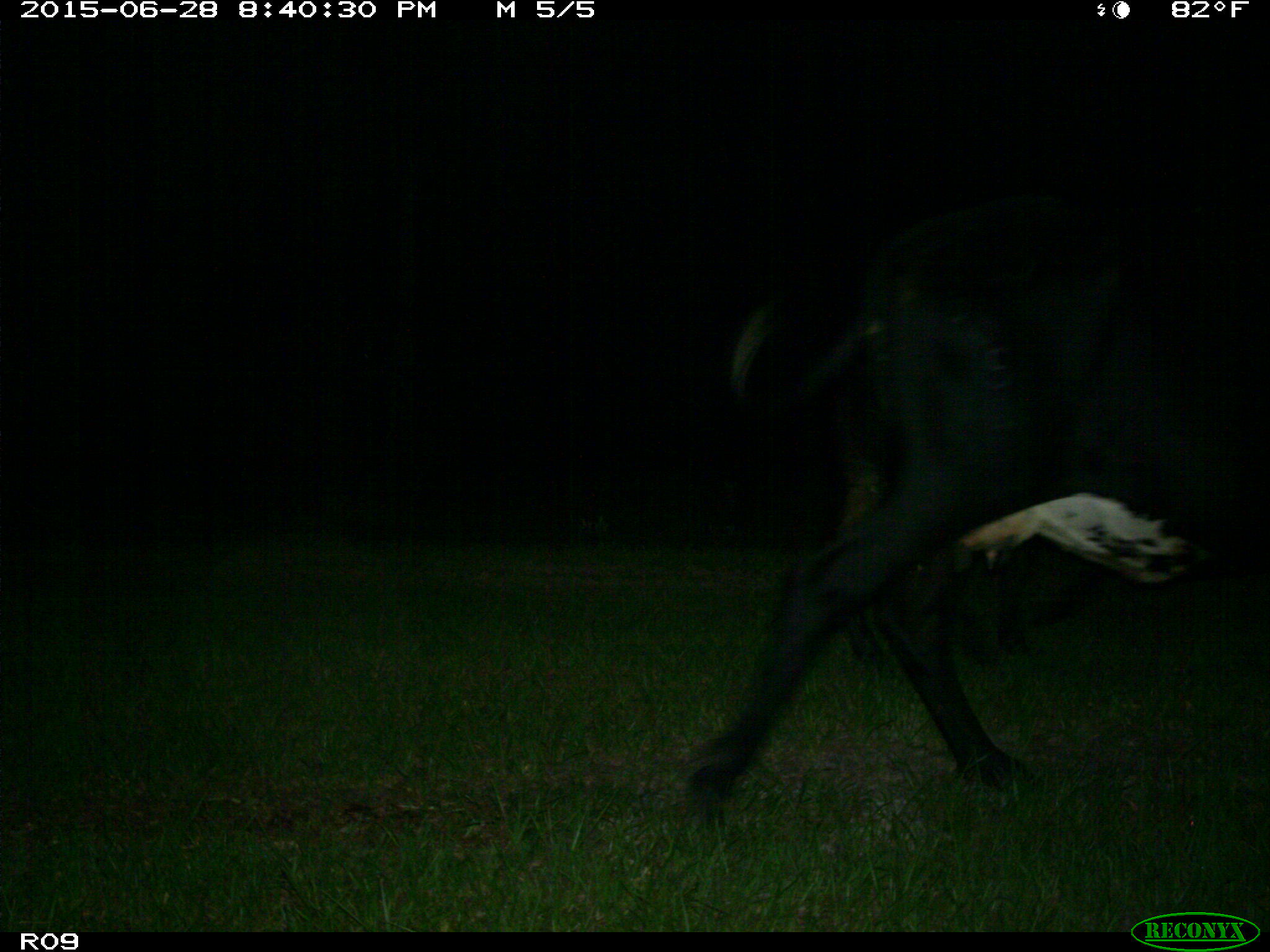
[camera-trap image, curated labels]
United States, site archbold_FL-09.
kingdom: Animalia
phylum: Chordata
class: Mammalia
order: Artiodactyla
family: Bovidae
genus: Bos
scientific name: Bos taurus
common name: domestic cow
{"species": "Bos taurus (domestic cow)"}